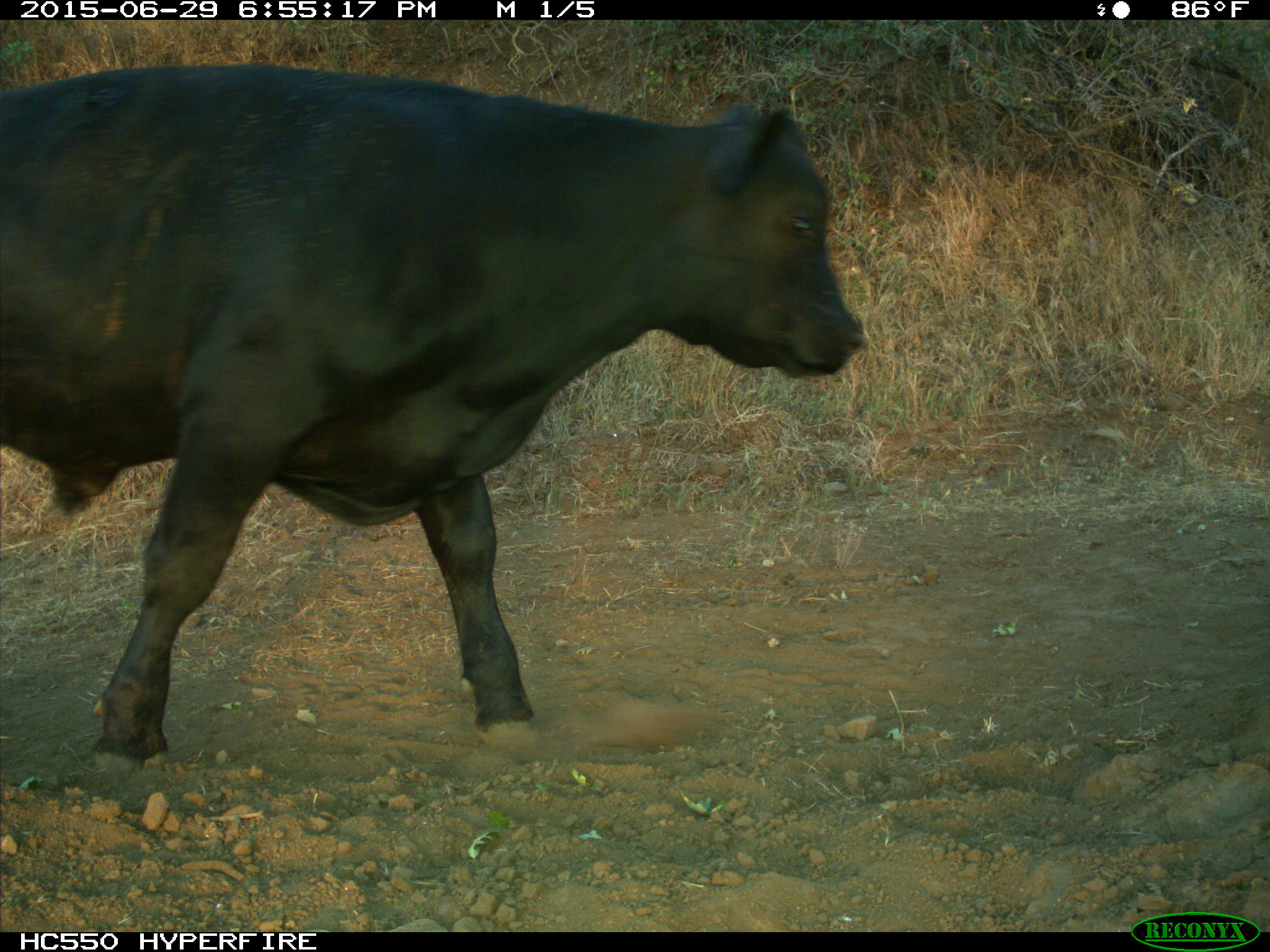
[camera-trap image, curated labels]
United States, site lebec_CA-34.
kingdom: Animalia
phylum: Chordata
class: Mammalia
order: Artiodactyla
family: Bovidae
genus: Bos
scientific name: Bos taurus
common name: domestic cow